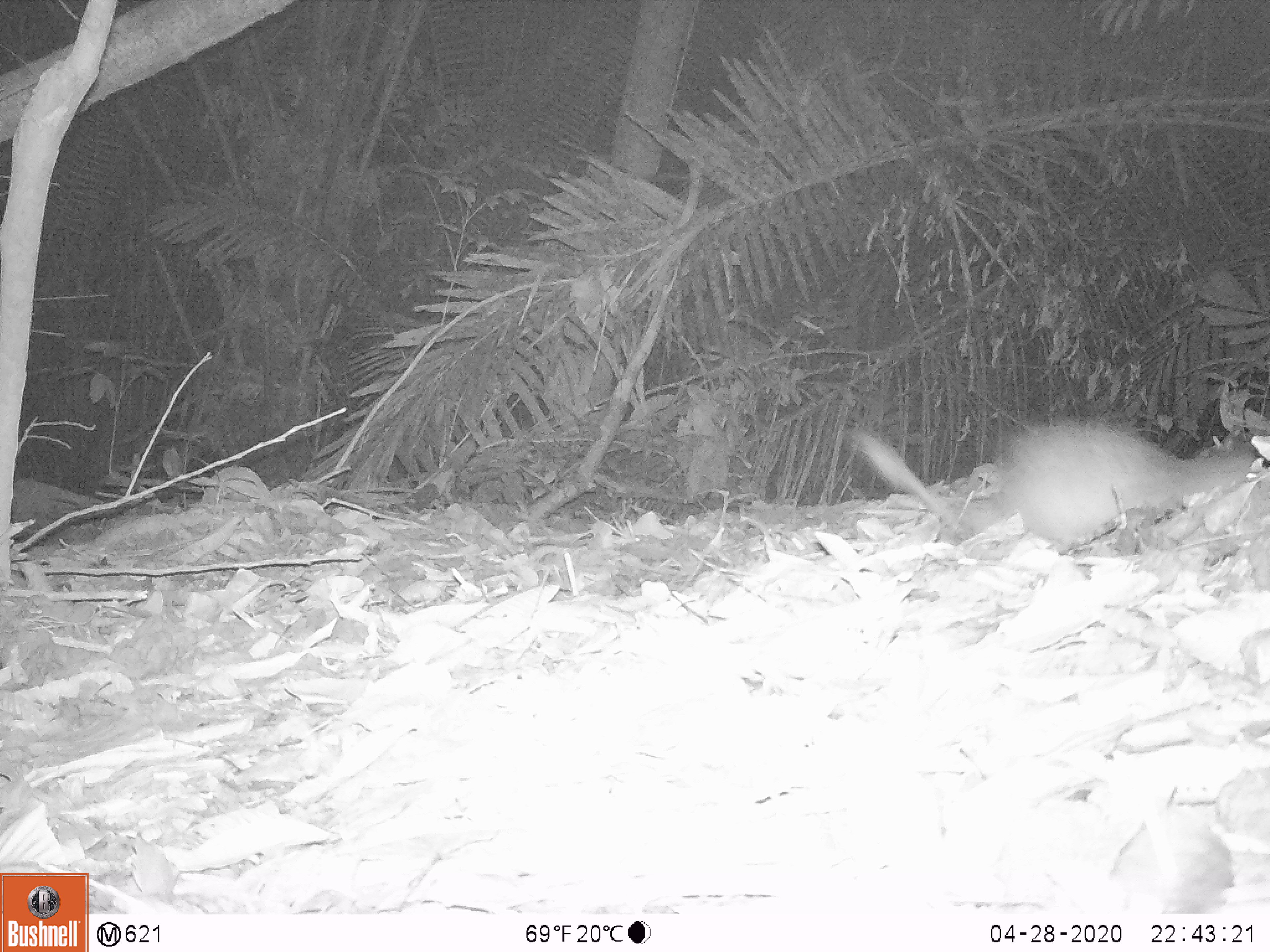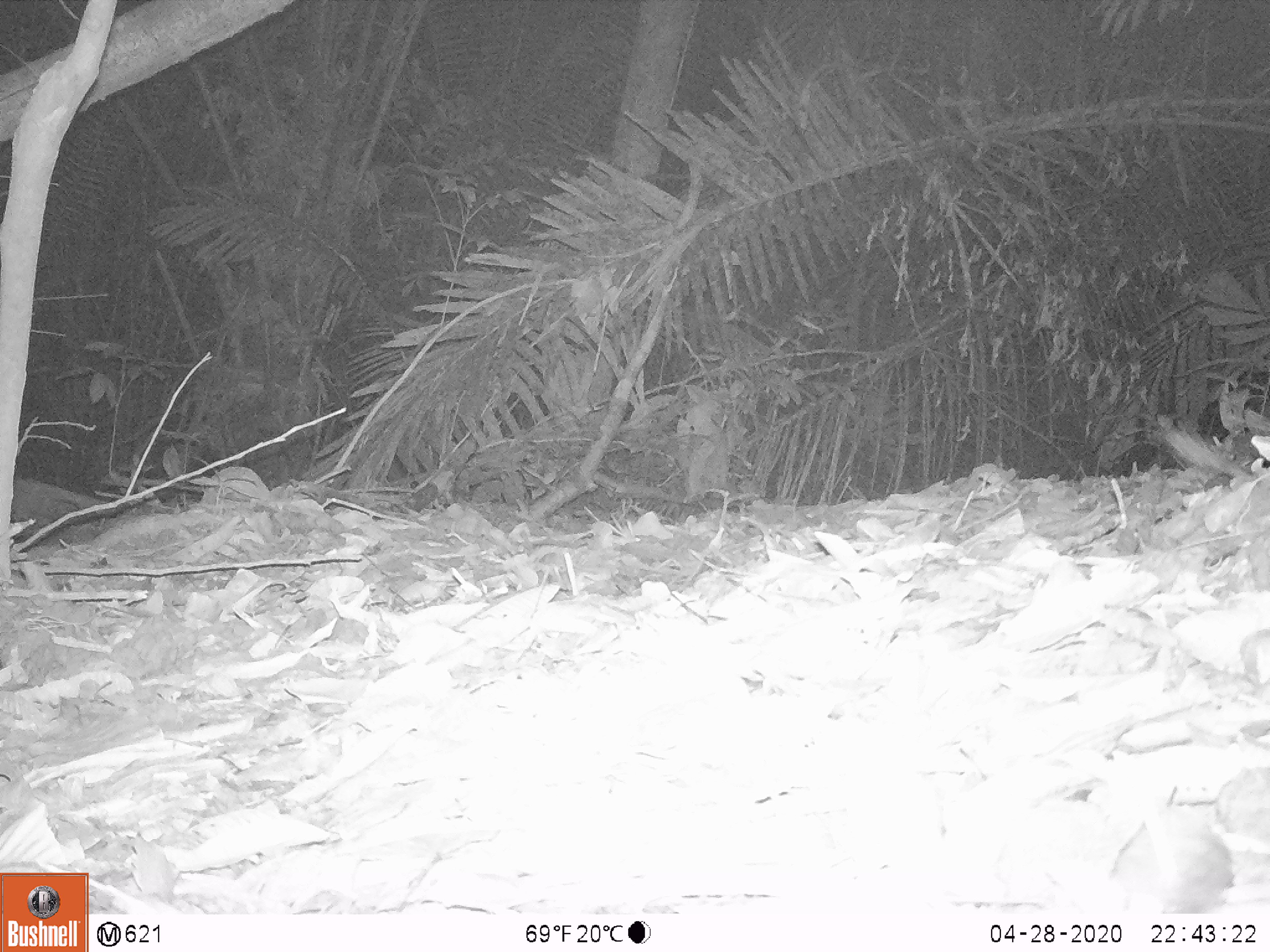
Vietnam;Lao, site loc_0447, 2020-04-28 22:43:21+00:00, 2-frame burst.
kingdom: Animalia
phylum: Chordata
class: Mammalia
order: Rodentia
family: Hystricidae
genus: Atherurus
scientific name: Atherurus macrourus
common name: asiatic brush-tailed porcupine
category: asiatic brush tailed porcupine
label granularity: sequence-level